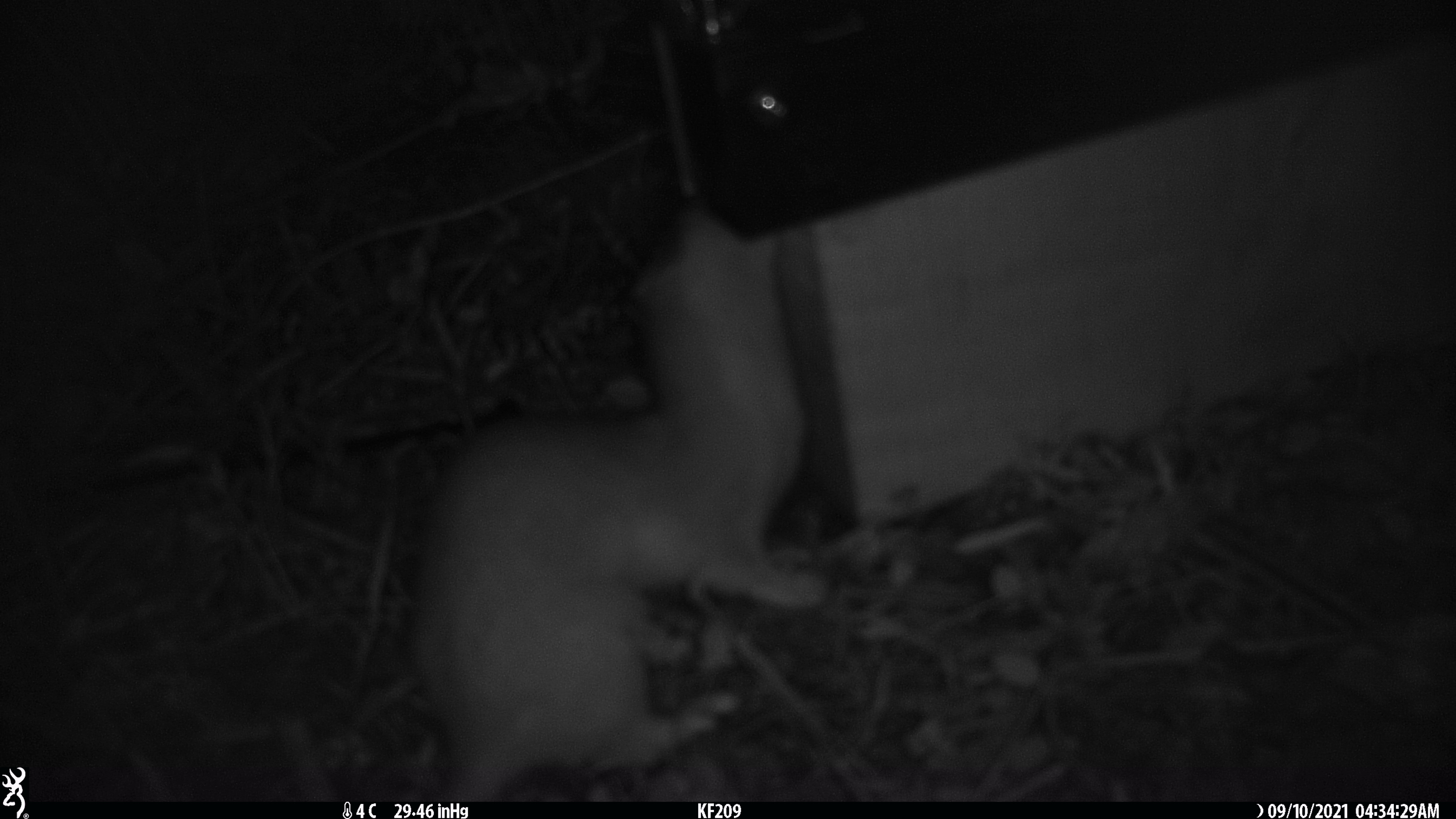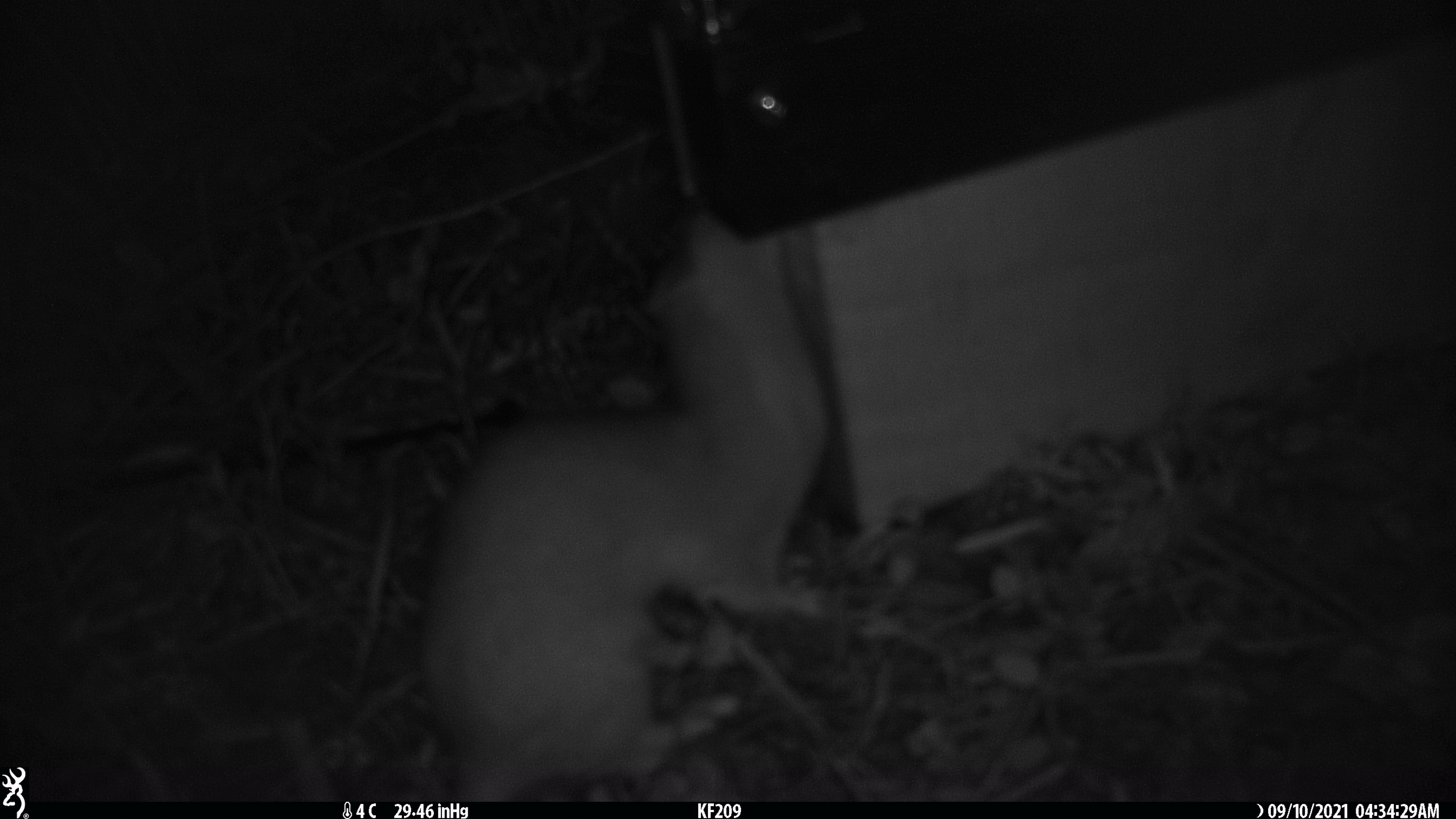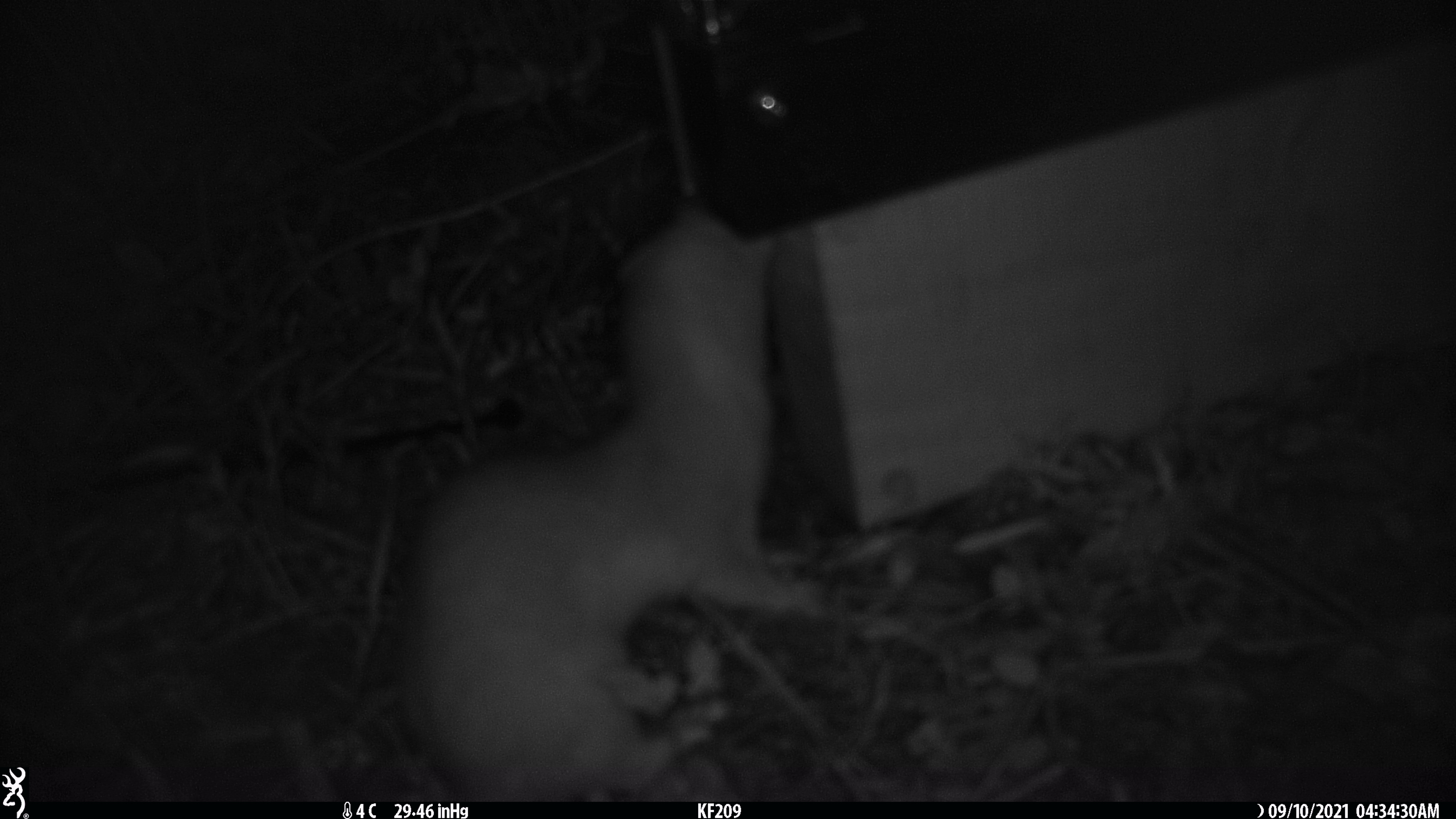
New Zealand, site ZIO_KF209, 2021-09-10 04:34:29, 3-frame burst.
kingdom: Animalia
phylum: Chordata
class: Mammalia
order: Carnivora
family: Mustelidae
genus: Mustela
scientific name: Mustela erminea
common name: stoat